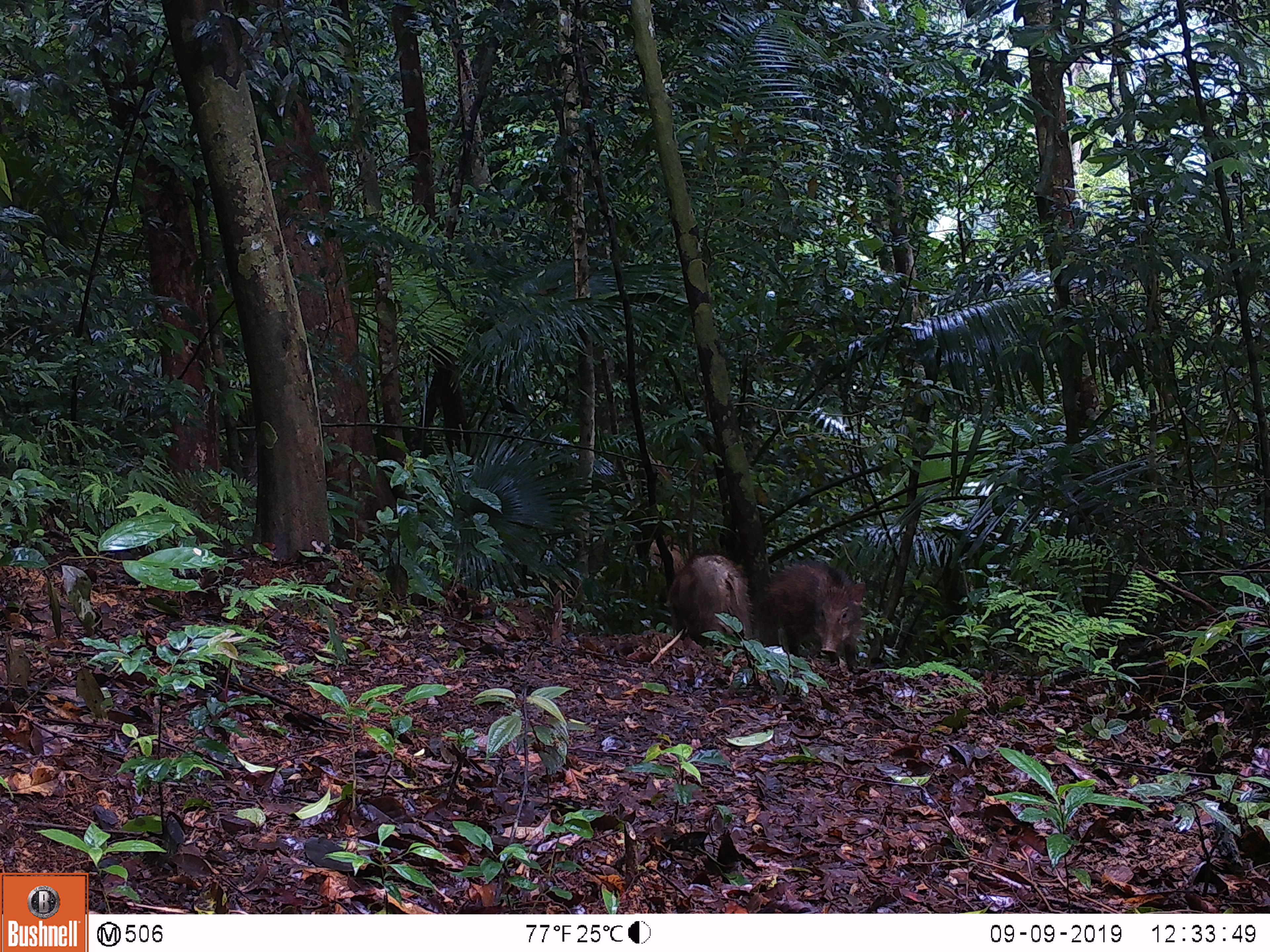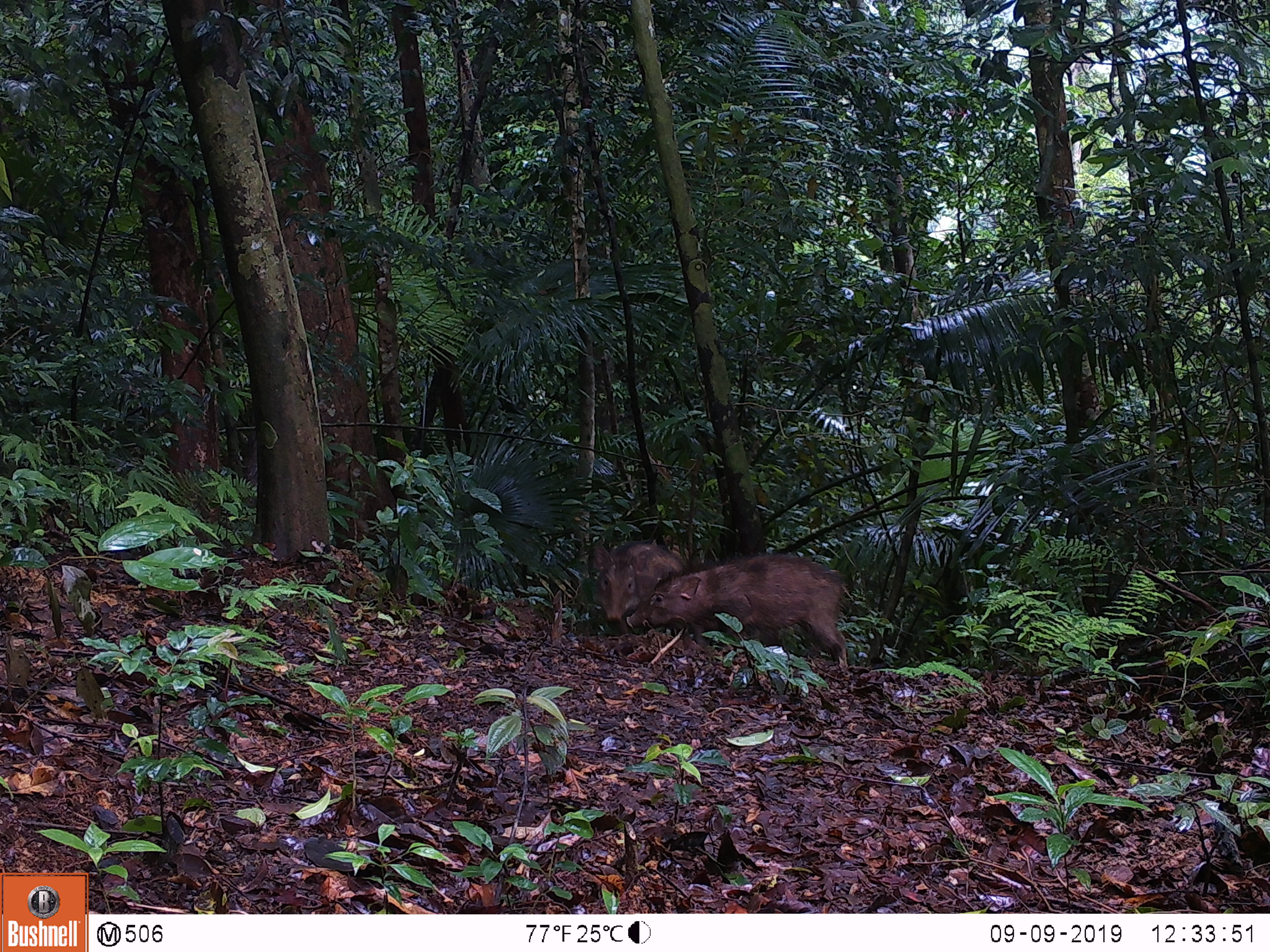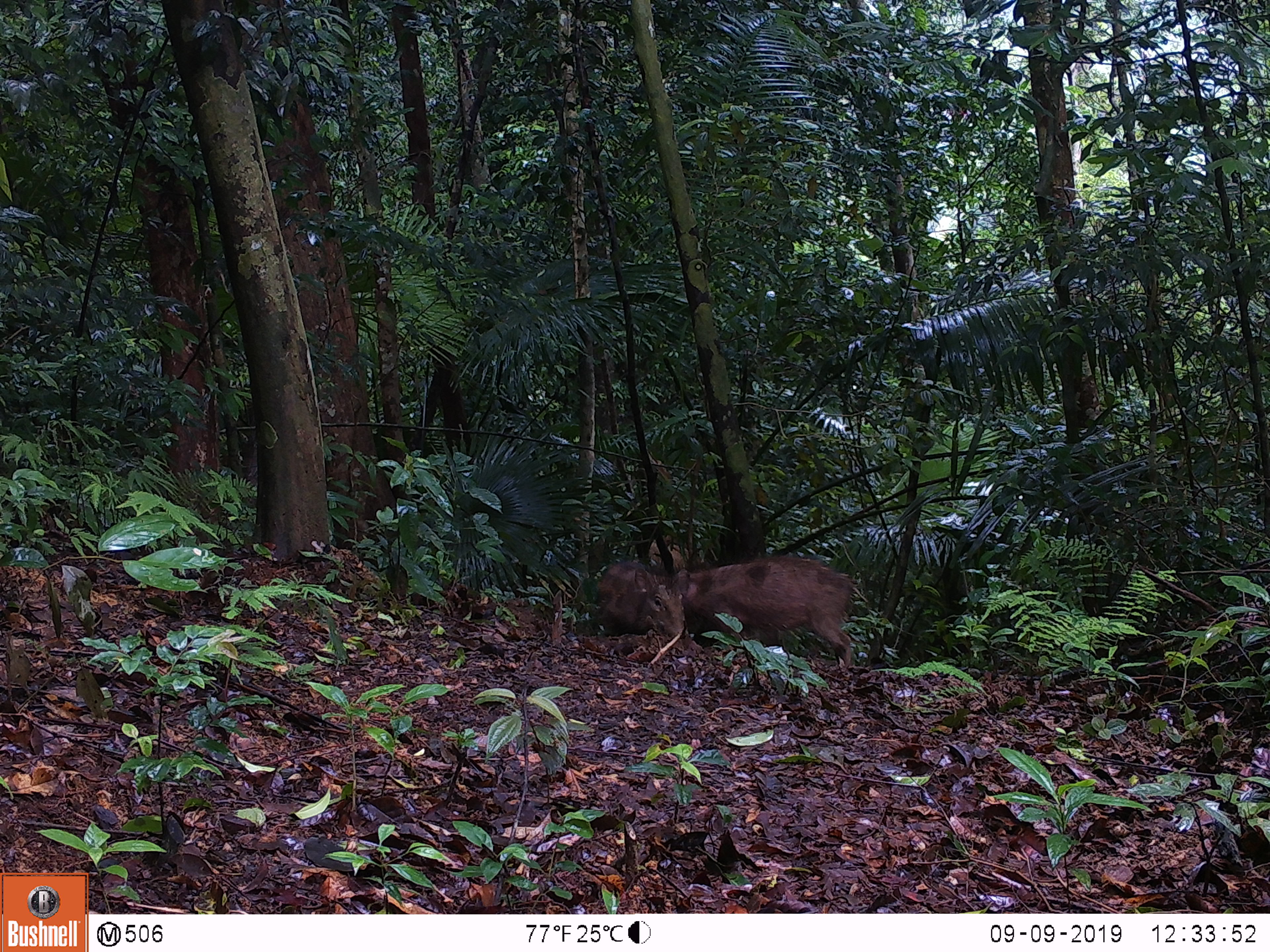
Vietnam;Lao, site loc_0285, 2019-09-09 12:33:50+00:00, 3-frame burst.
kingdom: Animalia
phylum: Chordata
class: Mammalia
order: Artiodactyla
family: Suidae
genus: Sus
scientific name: Sus scrofa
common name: eurasian wild pig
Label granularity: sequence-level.